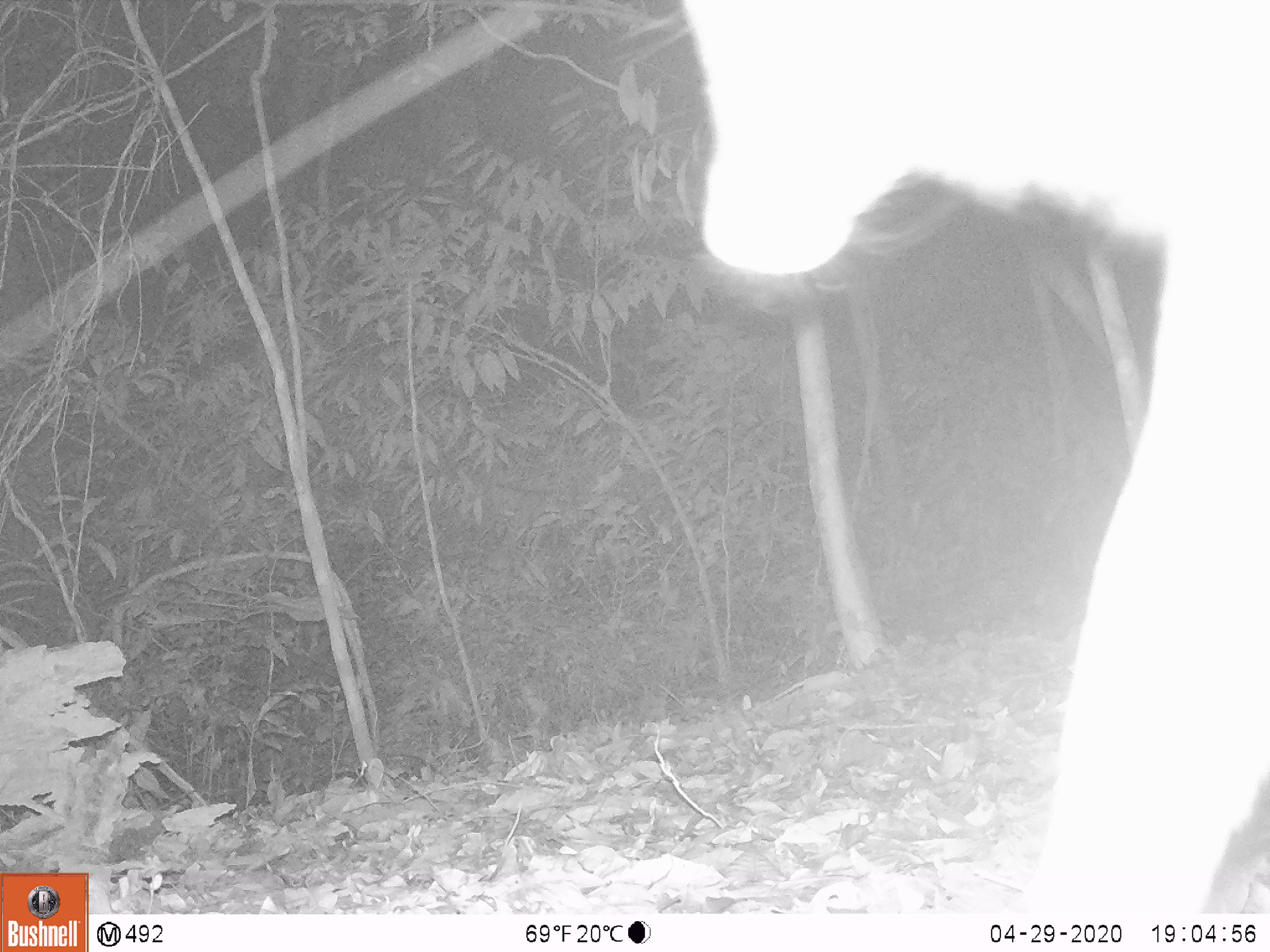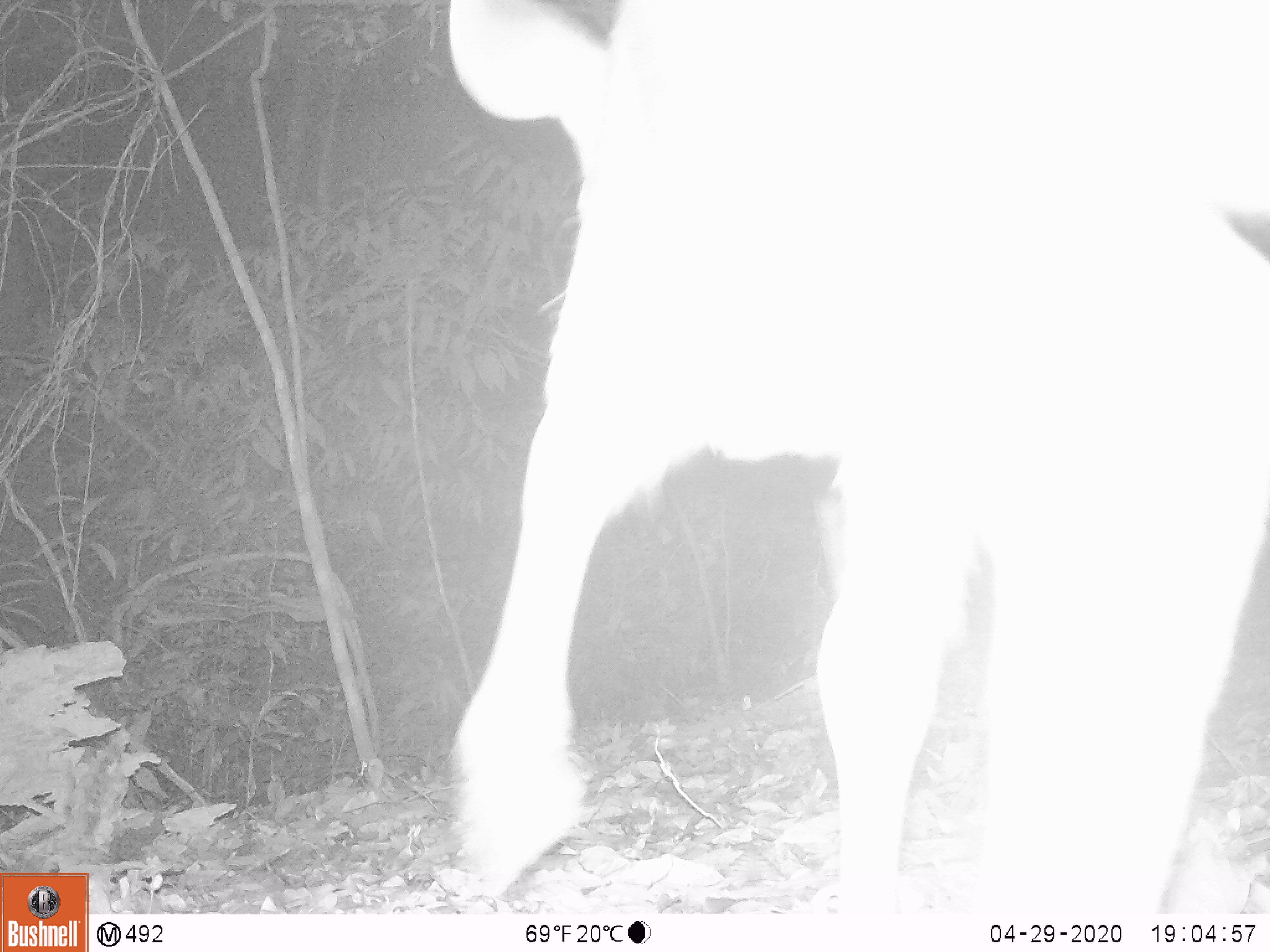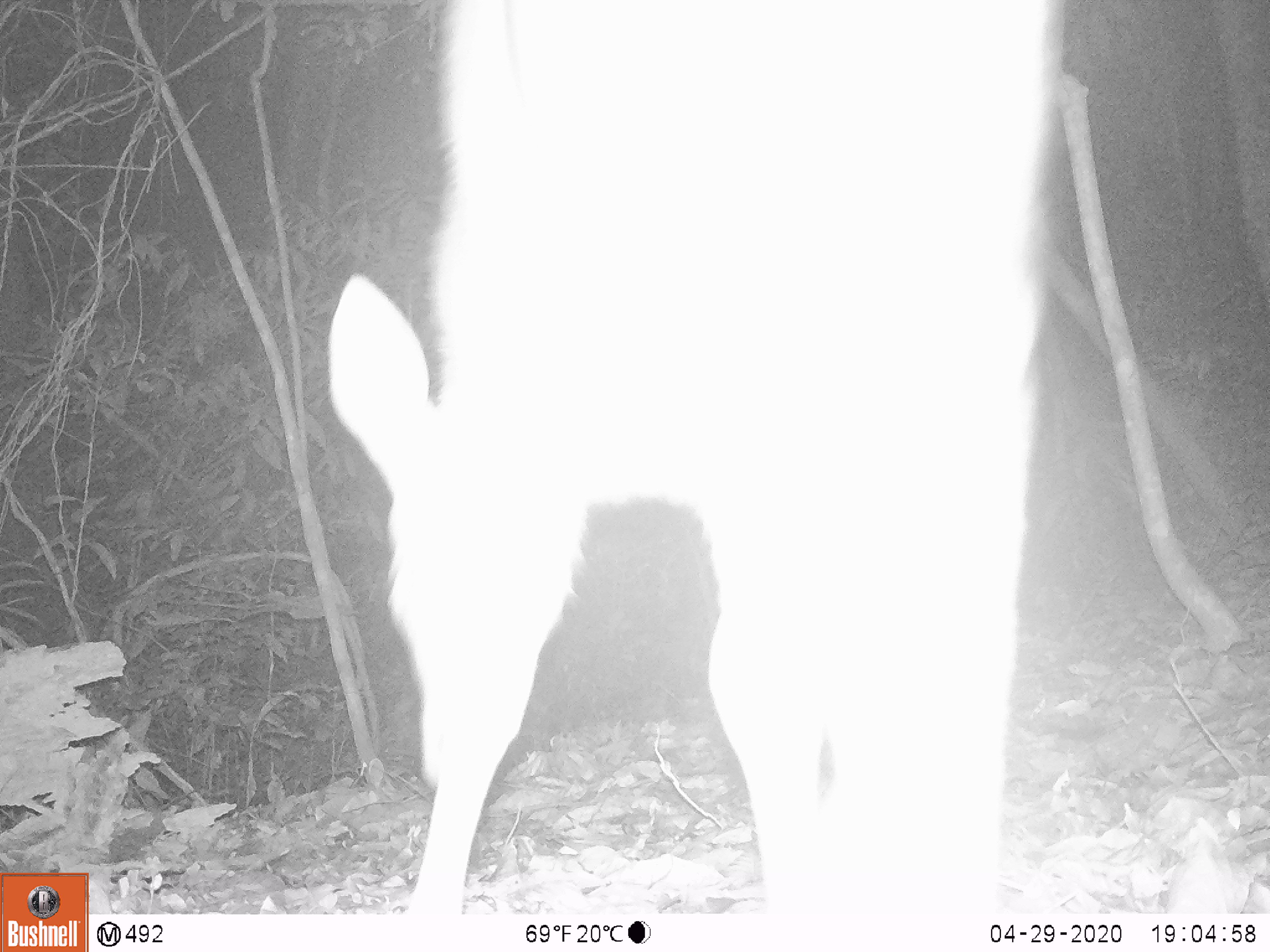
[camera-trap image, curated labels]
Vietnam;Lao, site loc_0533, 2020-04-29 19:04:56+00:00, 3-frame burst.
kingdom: Animalia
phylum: Chordata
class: Mammalia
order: Artiodactyla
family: Cervidae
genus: Rusa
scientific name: Rusa unicolor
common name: sambar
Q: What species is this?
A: Sambar (Rusa unicolor).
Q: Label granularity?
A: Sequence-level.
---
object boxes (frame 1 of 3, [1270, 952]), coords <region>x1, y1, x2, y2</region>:
sambar: <region>677, 0, 1267, 911</region>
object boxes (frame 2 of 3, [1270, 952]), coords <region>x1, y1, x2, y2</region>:
sambar: <region>444, 0, 1267, 909</region>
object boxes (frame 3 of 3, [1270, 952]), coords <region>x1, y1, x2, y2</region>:
sambar: <region>322, 0, 1066, 908</region>